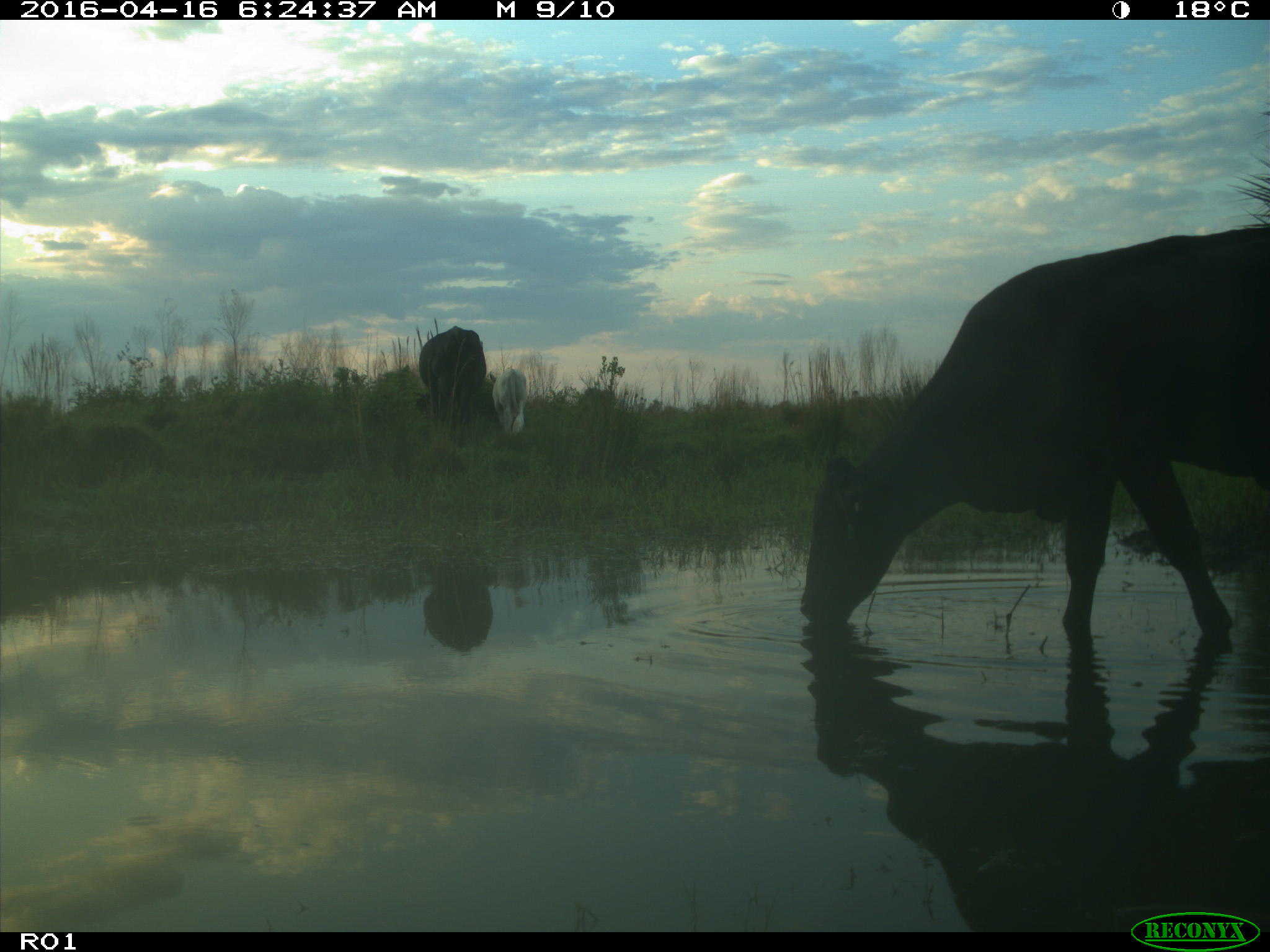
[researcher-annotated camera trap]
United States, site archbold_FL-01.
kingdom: Animalia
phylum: Chordata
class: Mammalia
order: Artiodactyla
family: Bovidae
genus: Bos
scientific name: Bos taurus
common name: domestic cow